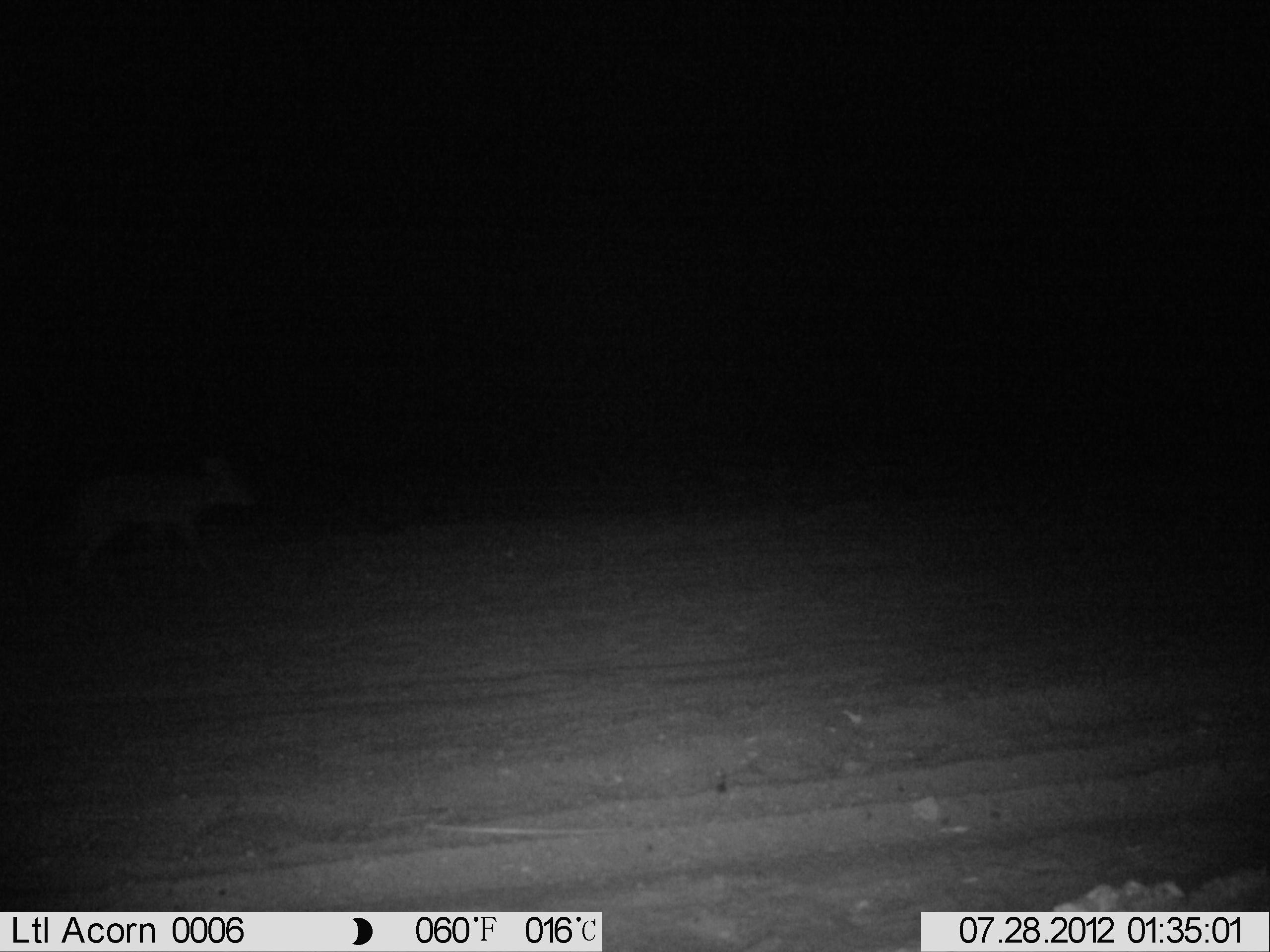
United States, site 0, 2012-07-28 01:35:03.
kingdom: Animalia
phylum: Chordata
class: Mammalia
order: Carnivora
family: Canidae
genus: Canis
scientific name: Canis latrans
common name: coyote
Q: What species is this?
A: Coyote (Canis latrans).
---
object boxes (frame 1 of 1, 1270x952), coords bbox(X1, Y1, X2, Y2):
coyote: bbox(43, 459, 251, 608)